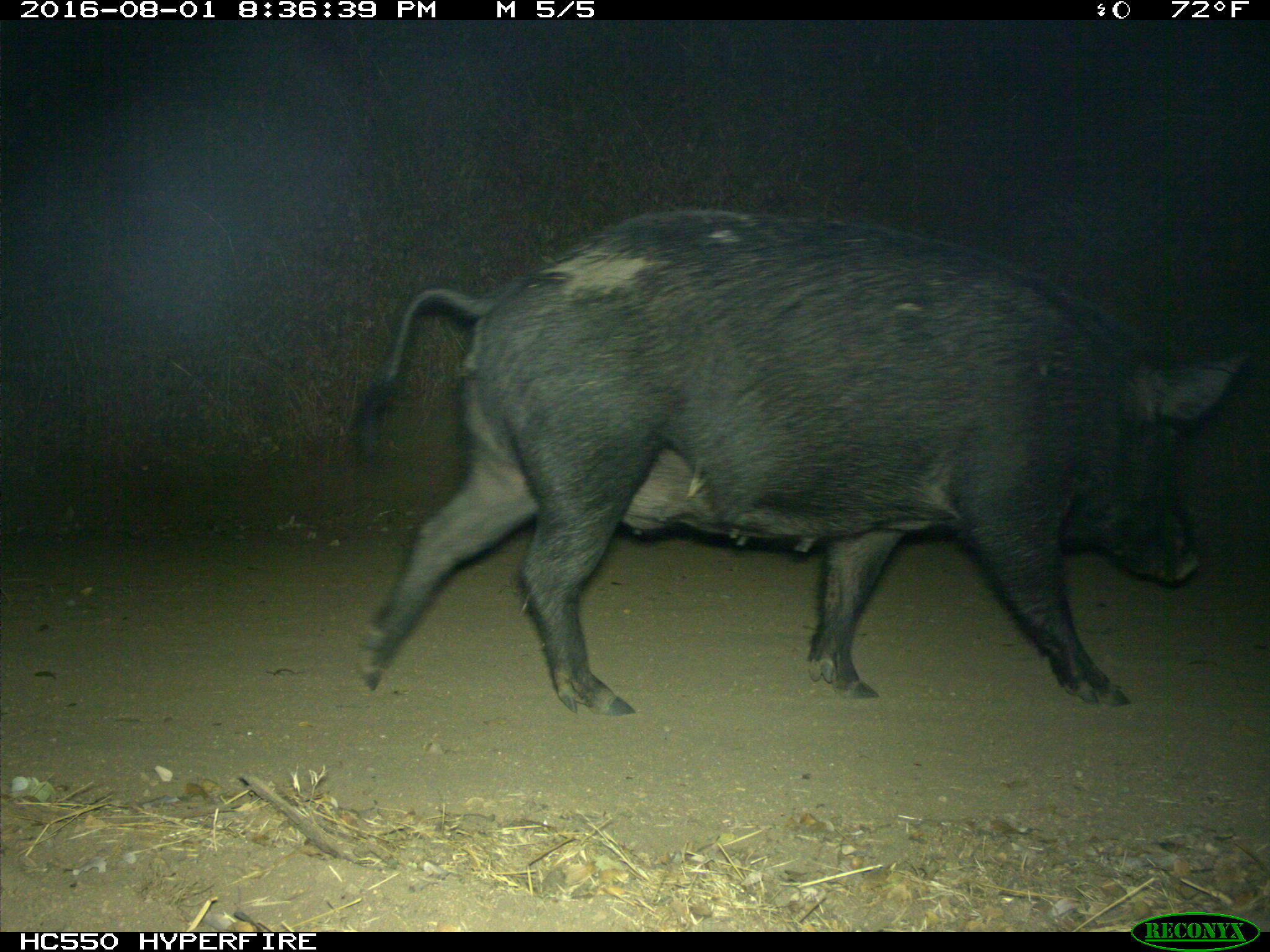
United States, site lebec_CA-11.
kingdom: Animalia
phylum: Chordata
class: Mammalia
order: Artiodactyla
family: Suidae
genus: Sus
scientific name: Sus scrofa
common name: wild boar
Sus scrofa (wild boar).